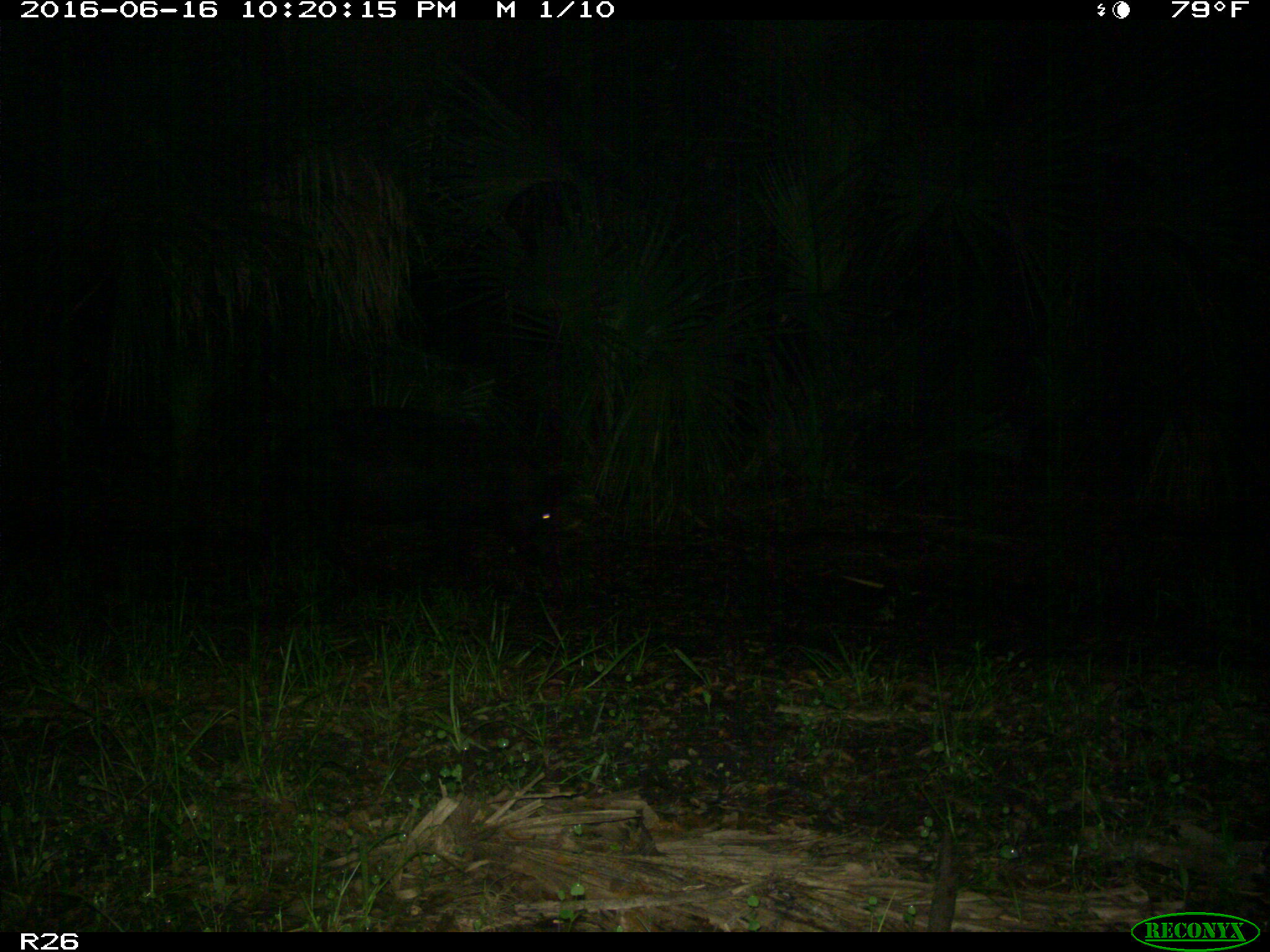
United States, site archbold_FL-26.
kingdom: Animalia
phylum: Chordata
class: Mammalia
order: Artiodactyla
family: Suidae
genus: Sus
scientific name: Sus scrofa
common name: wild boar